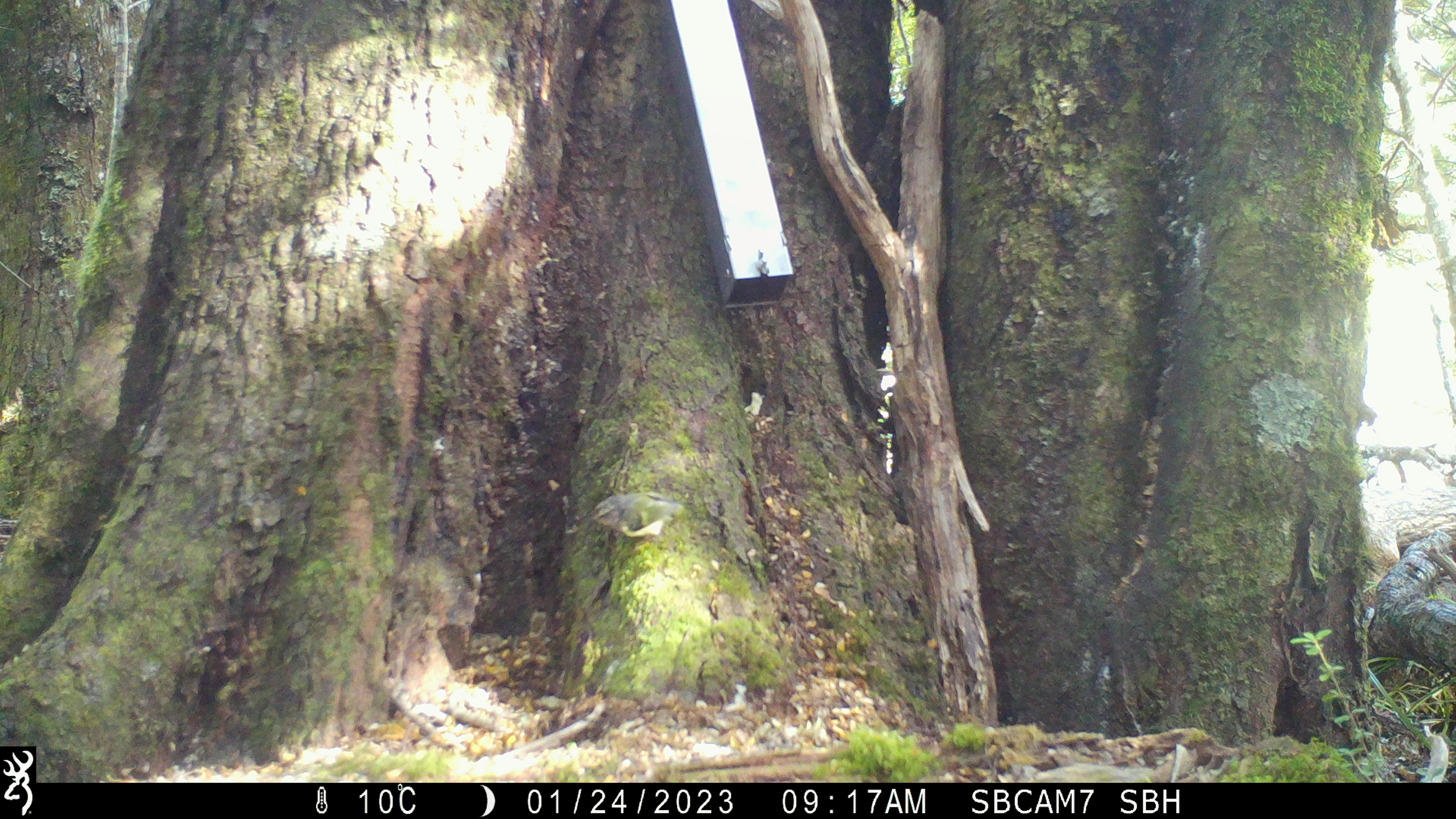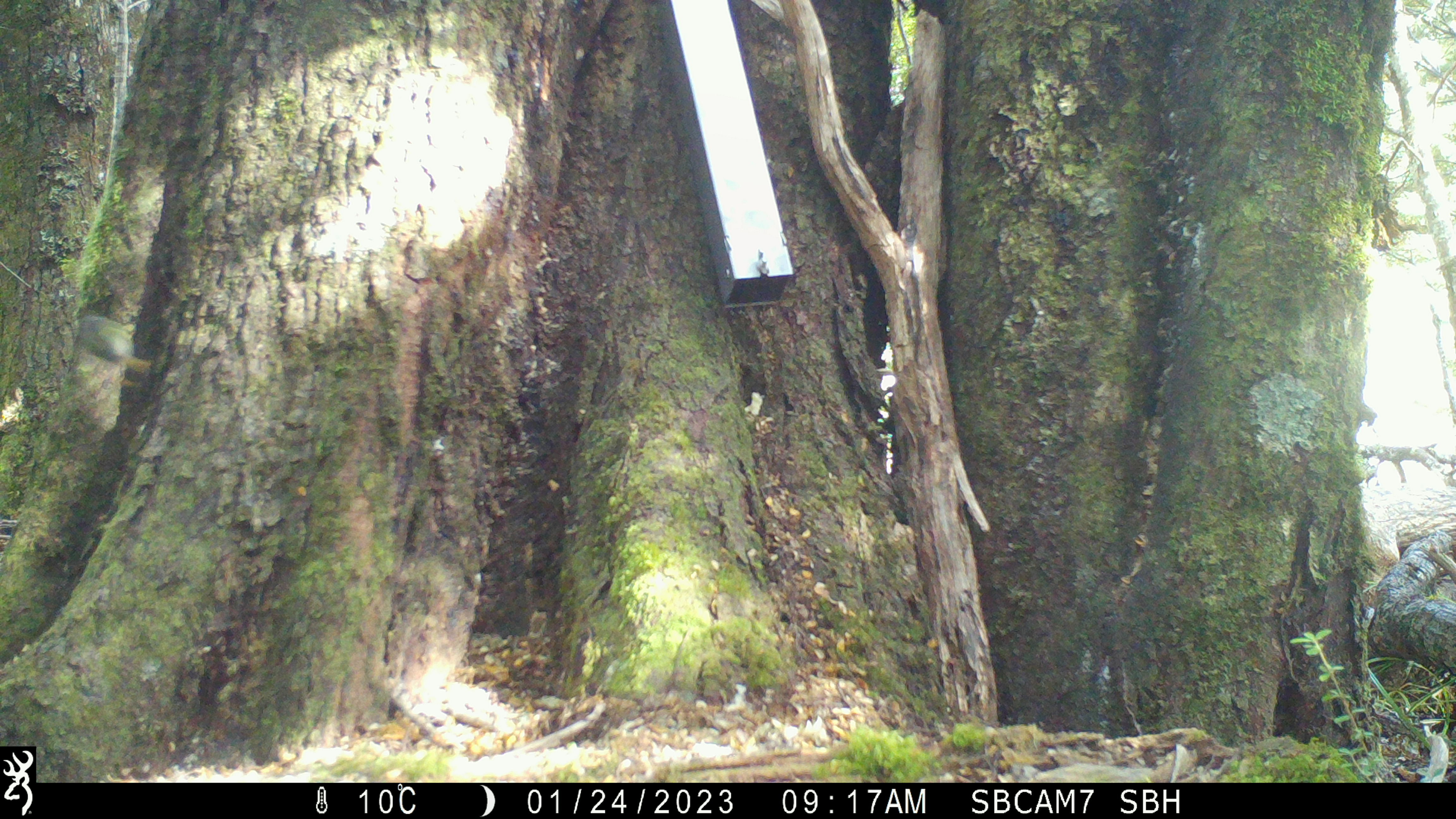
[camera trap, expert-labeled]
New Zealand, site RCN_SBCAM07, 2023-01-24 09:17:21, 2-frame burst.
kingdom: Animalia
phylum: Chordata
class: Aves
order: Passeriformes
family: Acanthisittidae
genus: Acanthisitta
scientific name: Acanthisitta chloris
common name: rifleman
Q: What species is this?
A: Rifleman (Acanthisitta chloris).